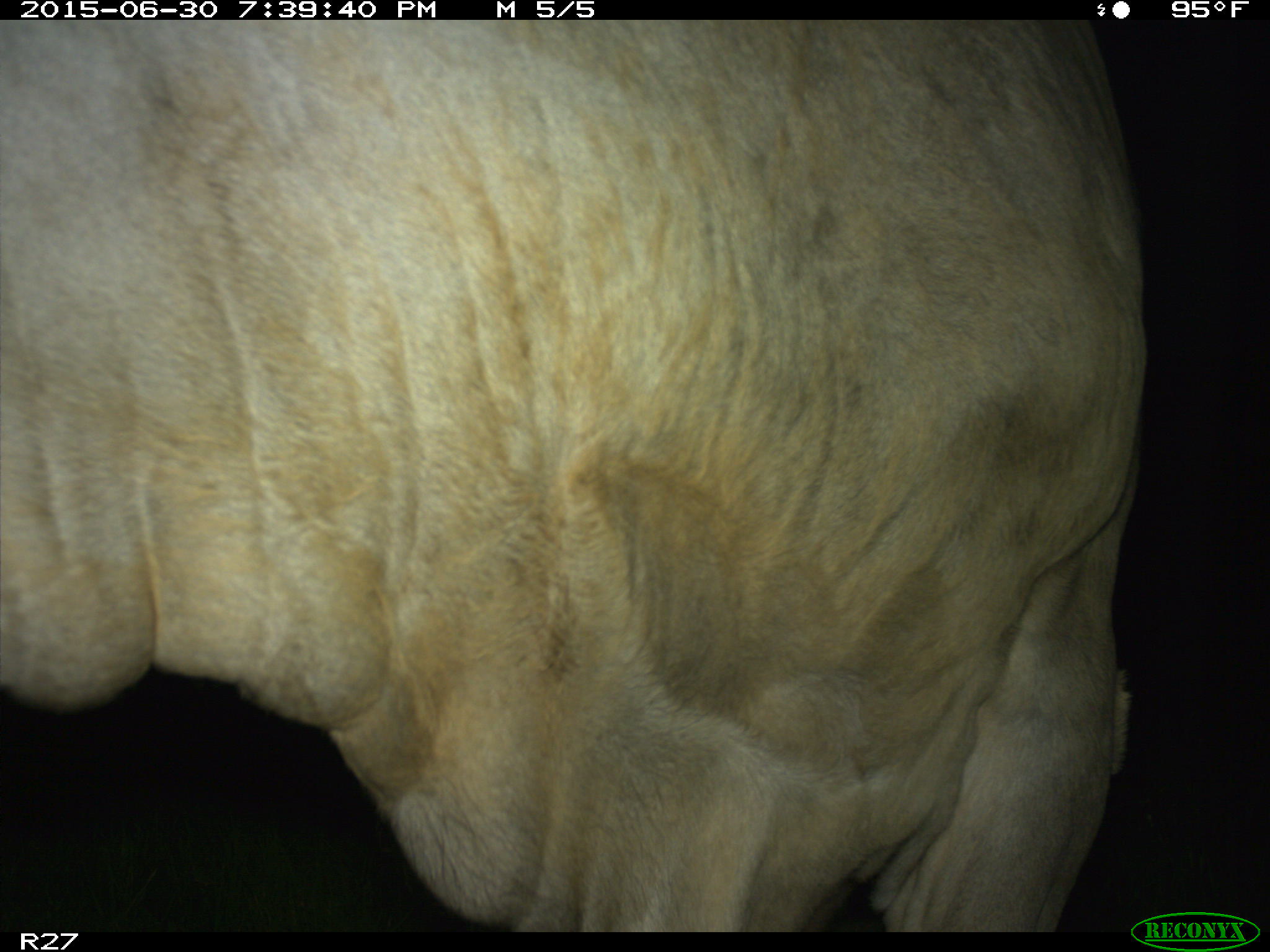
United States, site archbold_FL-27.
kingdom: Animalia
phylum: Chordata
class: Mammalia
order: Artiodactyla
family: Bovidae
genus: Bos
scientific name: Bos taurus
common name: domestic cow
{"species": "Bos taurus (domestic cow)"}